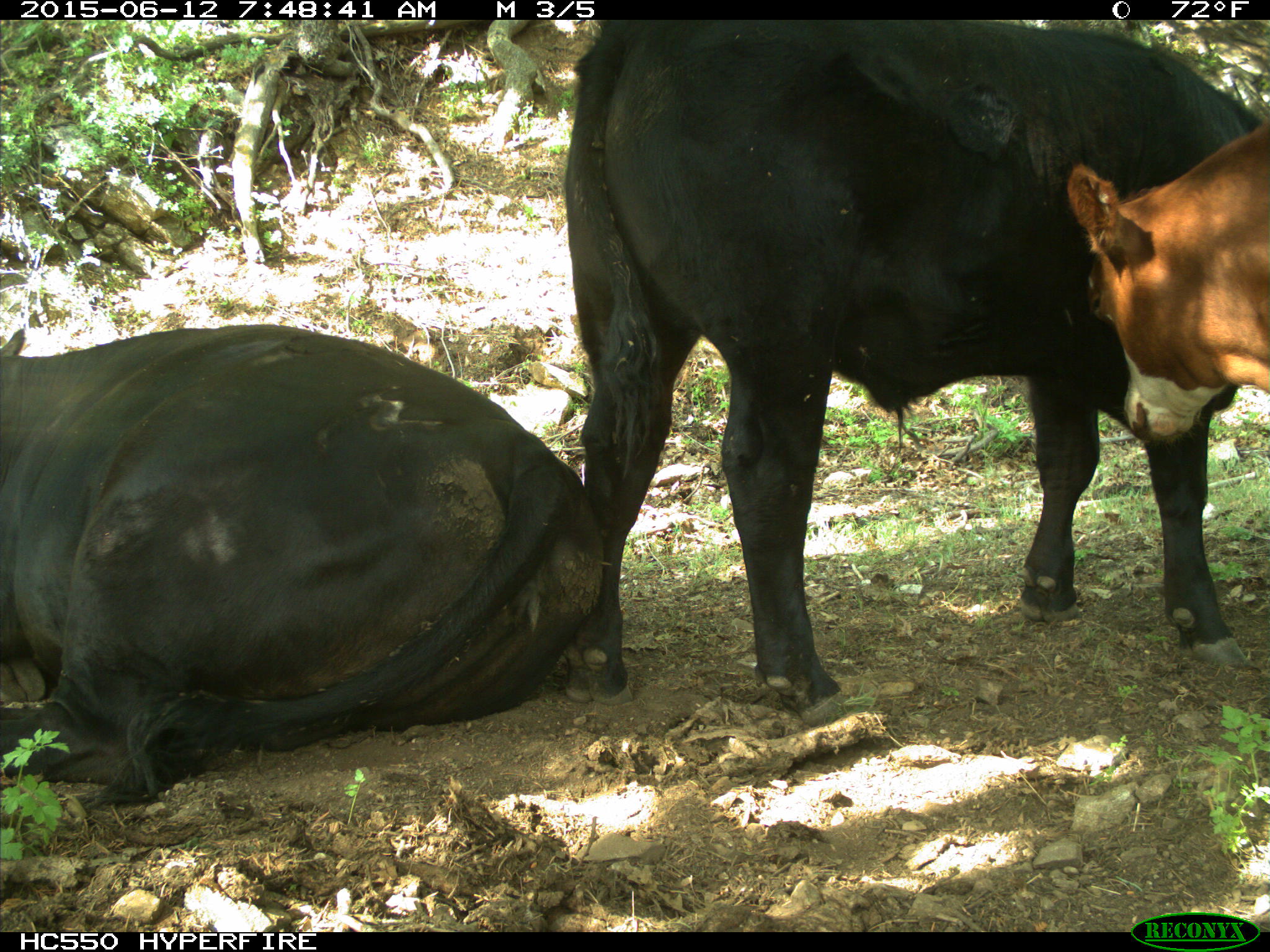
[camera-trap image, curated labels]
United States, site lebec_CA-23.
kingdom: Animalia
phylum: Chordata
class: Mammalia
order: Artiodactyla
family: Bovidae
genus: Bos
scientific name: Bos taurus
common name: domestic cow